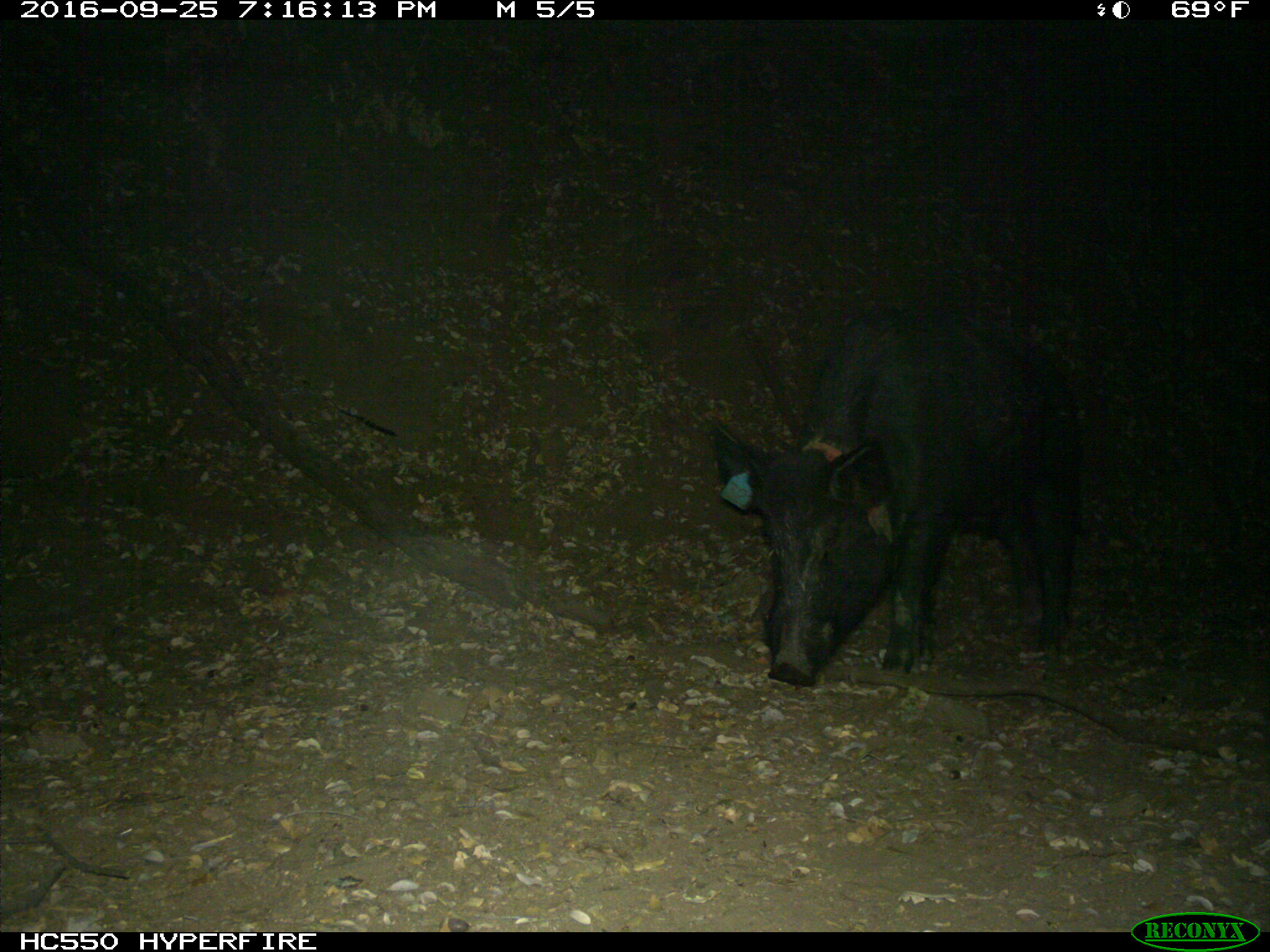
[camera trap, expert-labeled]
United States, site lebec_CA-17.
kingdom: Animalia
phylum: Chordata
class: Mammalia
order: Artiodactyla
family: Suidae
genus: Sus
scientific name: Sus scrofa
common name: wild boar